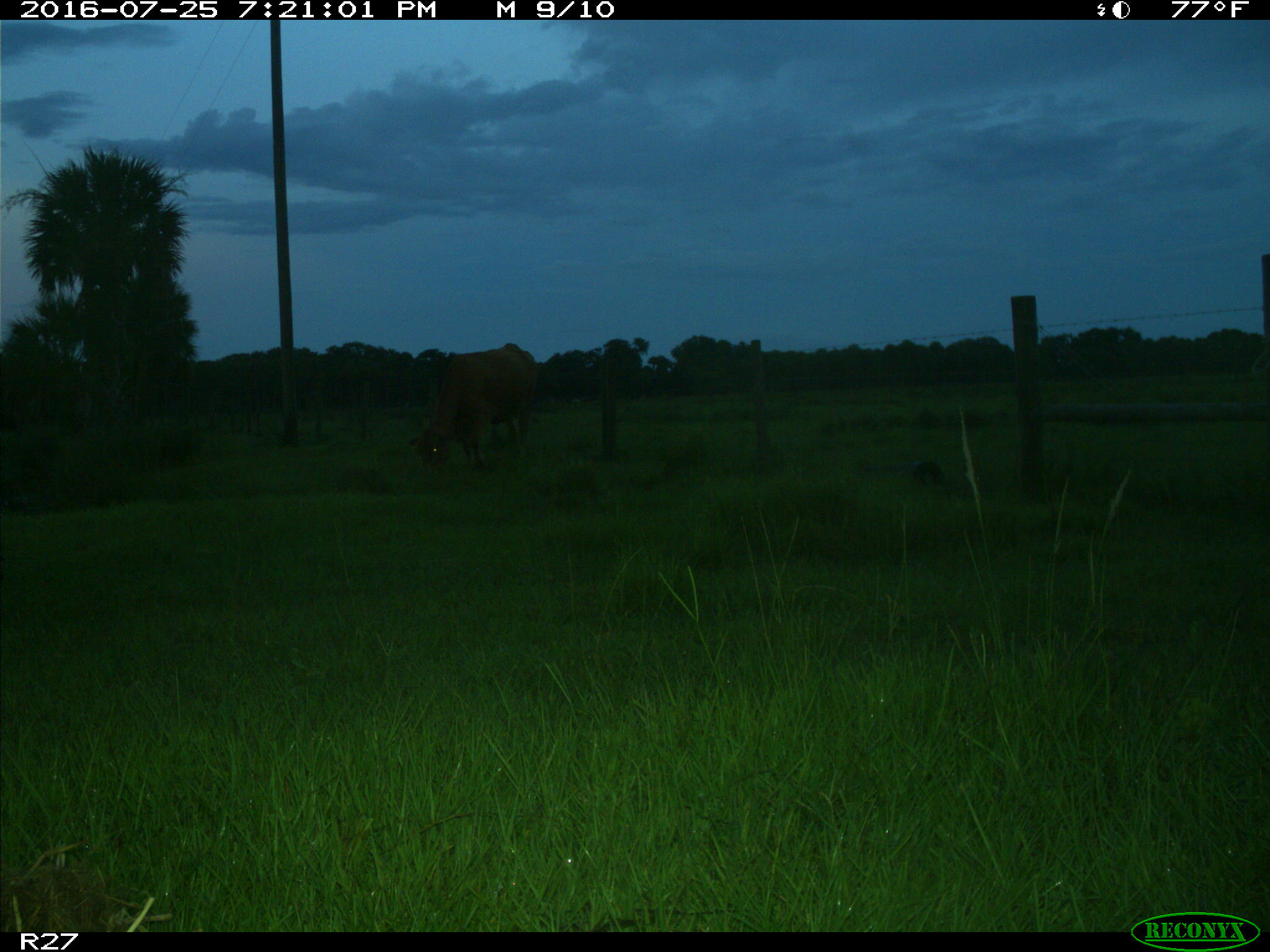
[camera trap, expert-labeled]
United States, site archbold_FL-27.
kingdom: Animalia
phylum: Chordata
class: Mammalia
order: Artiodactyla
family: Bovidae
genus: Bos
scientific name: Bos taurus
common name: domestic cow